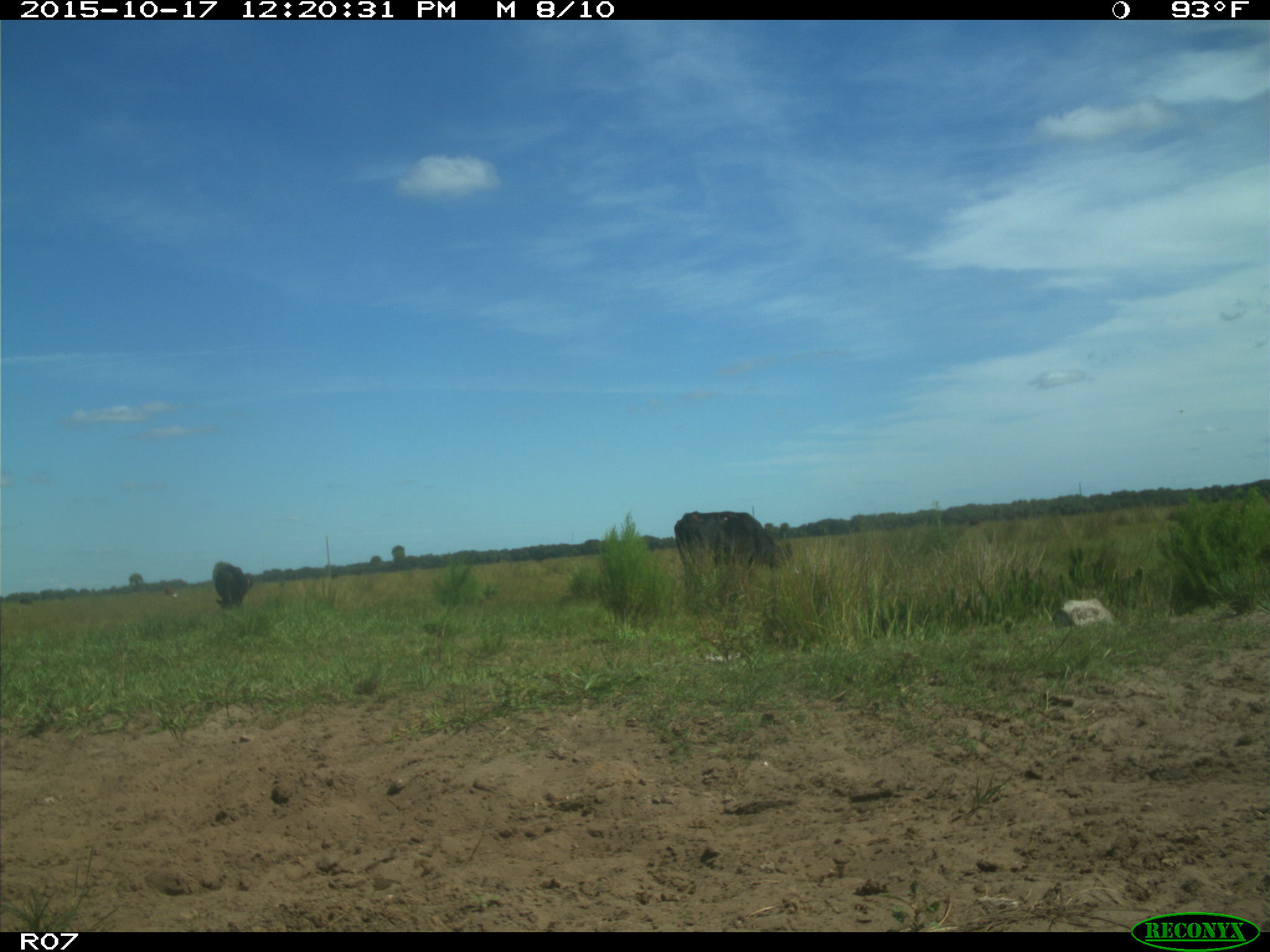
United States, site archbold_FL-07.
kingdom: Animalia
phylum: Chordata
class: Mammalia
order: Artiodactyla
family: Bovidae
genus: Bos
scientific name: Bos taurus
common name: domestic cow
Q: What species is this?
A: Bos taurus (domestic cow).